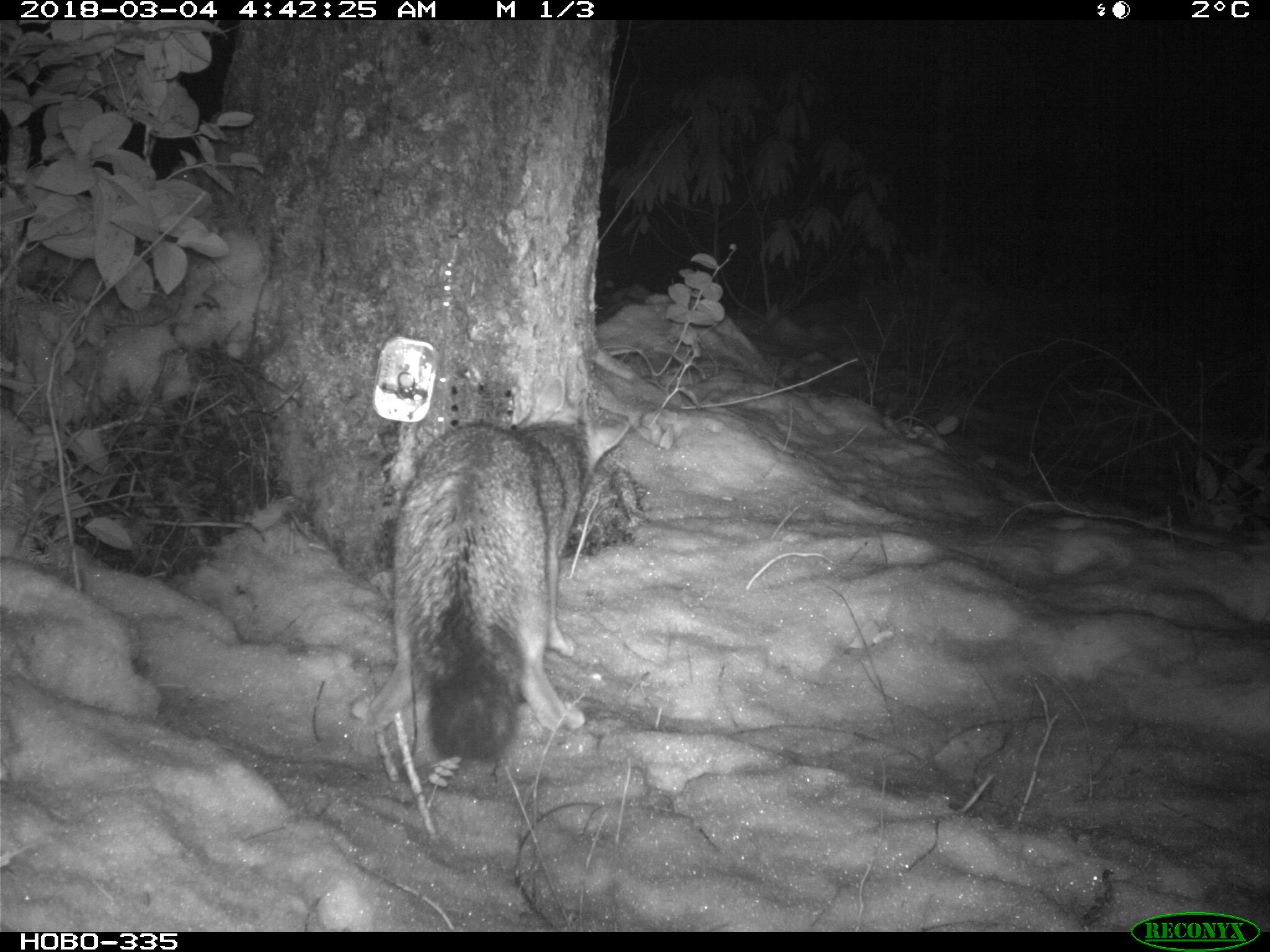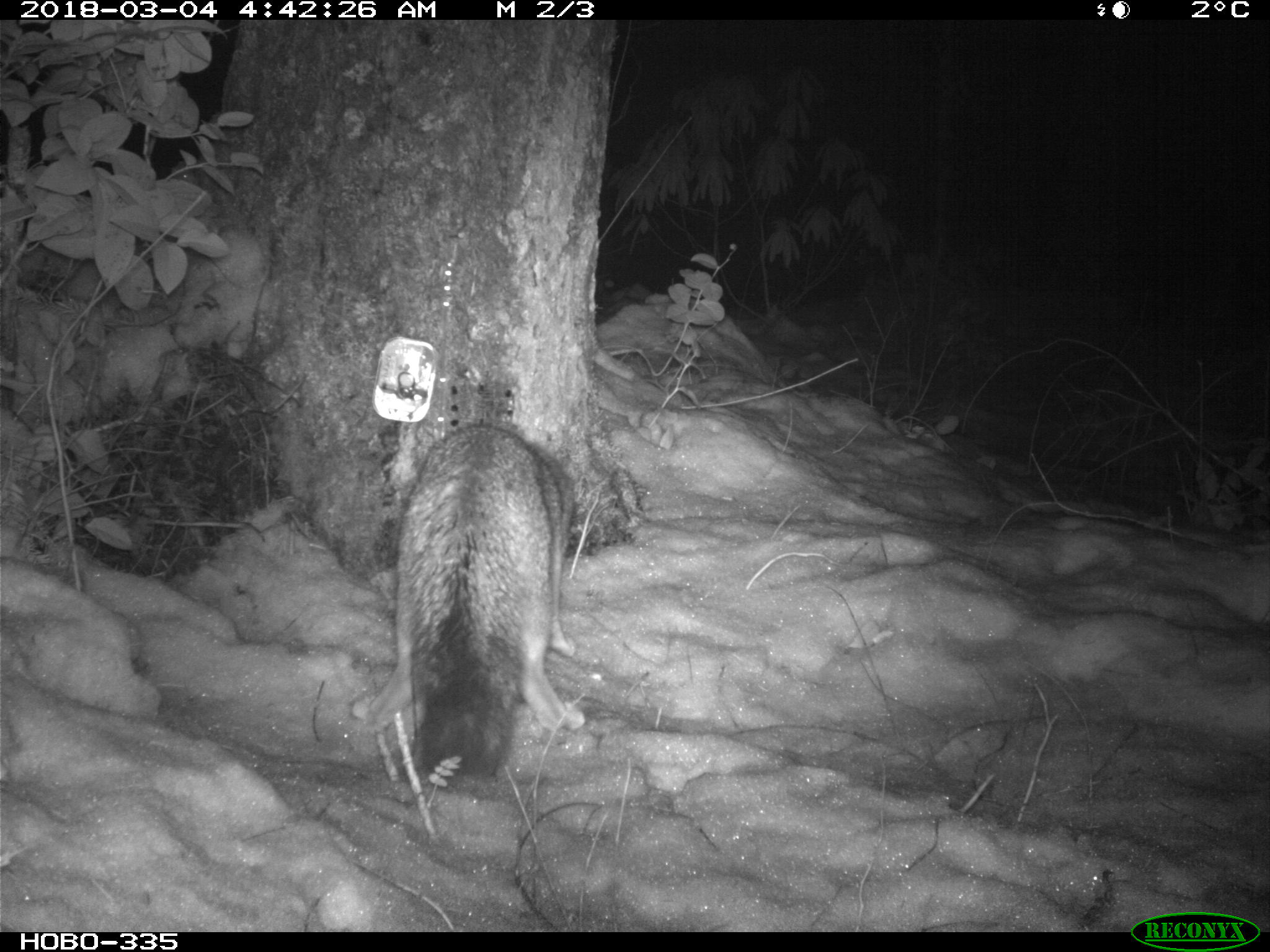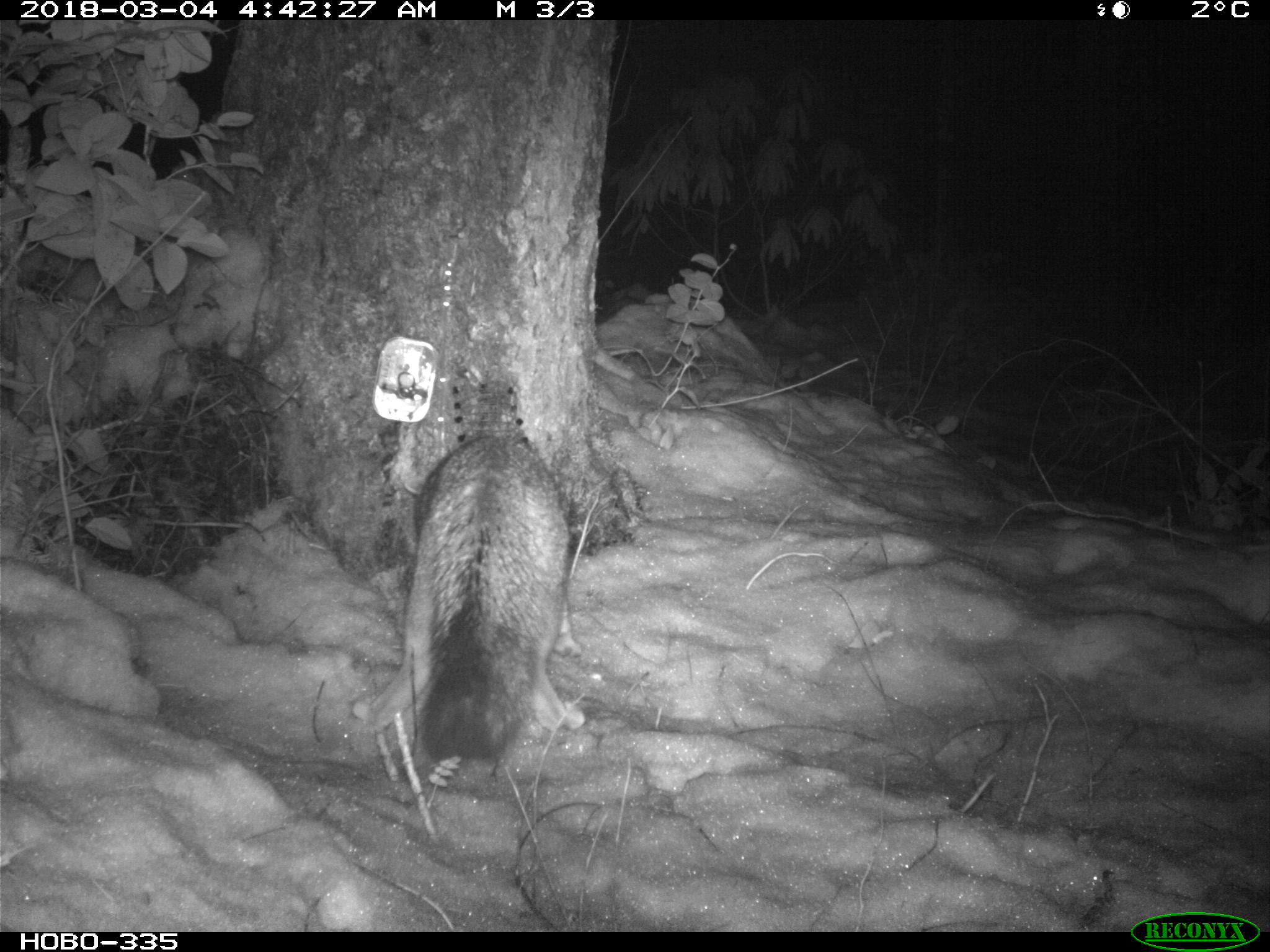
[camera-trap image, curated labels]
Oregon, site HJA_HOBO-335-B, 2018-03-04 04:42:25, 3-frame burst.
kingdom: Animalia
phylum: Chordata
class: Mammalia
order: Carnivora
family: Canidae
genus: Urocyon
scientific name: Urocyon cinereoargenteus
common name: gray fox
Gray fox (Urocyon cinereoargenteus).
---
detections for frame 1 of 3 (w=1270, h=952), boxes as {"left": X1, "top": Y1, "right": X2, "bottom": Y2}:
gray fox: {"left": 338, "top": 379, "right": 630, "bottom": 784}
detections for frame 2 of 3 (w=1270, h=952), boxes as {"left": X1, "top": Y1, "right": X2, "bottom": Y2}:
gray fox: {"left": 349, "top": 403, "right": 601, "bottom": 798}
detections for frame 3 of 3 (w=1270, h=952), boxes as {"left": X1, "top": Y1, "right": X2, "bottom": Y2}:
gray fox: {"left": 344, "top": 418, "right": 607, "bottom": 788}